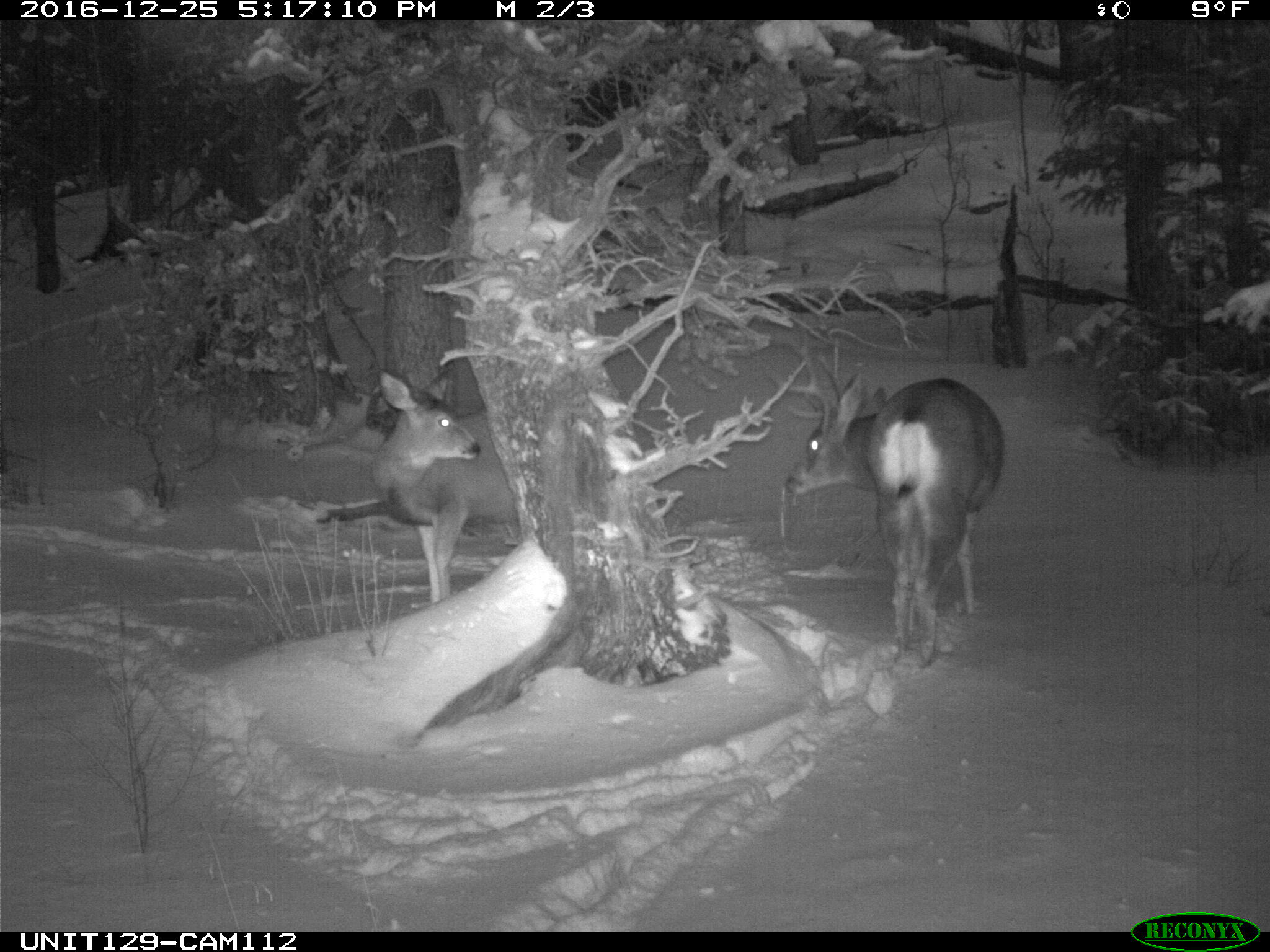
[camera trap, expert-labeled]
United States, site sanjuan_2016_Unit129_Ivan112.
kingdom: Animalia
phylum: Chordata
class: Mammalia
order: Artiodactyla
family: Cervidae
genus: Odocoileus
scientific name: Odocoileus hemionus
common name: mule deer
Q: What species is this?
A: Odocoileus hemionus (mule deer).